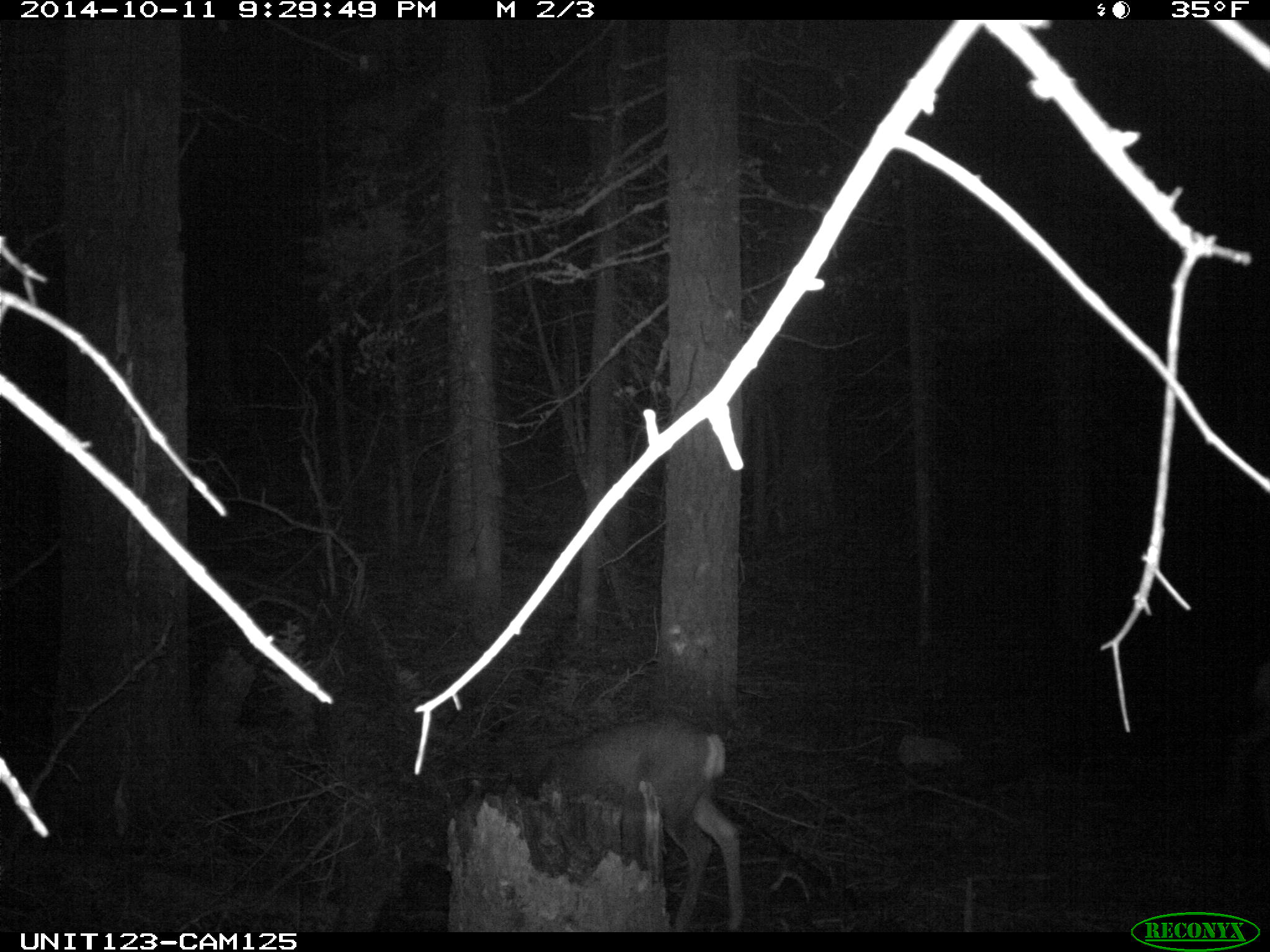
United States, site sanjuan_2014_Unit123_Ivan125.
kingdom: Animalia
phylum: Chordata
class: Mammalia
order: Artiodactyla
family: Cervidae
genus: Odocoileus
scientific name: Odocoileus hemionus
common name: mule deer